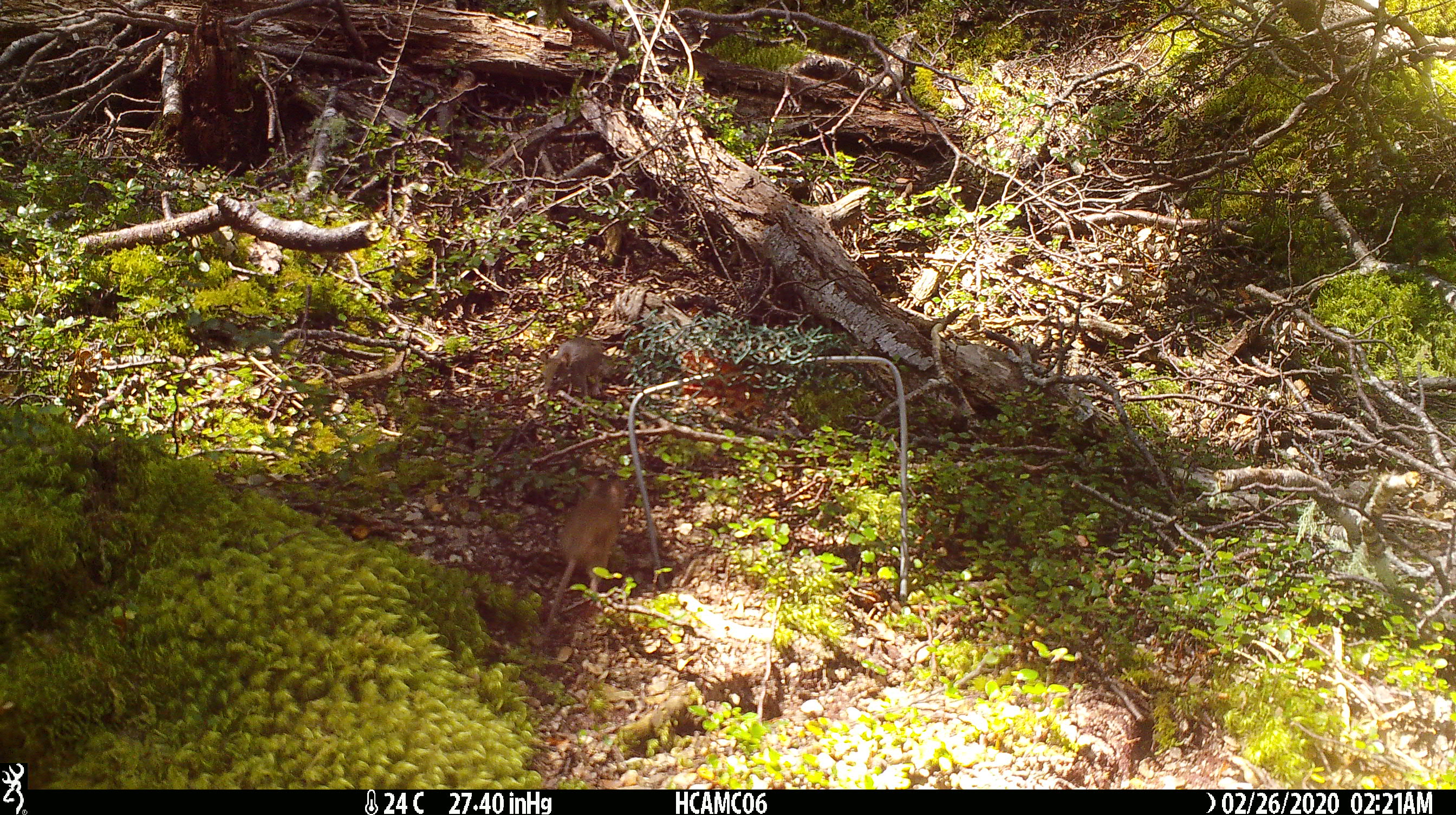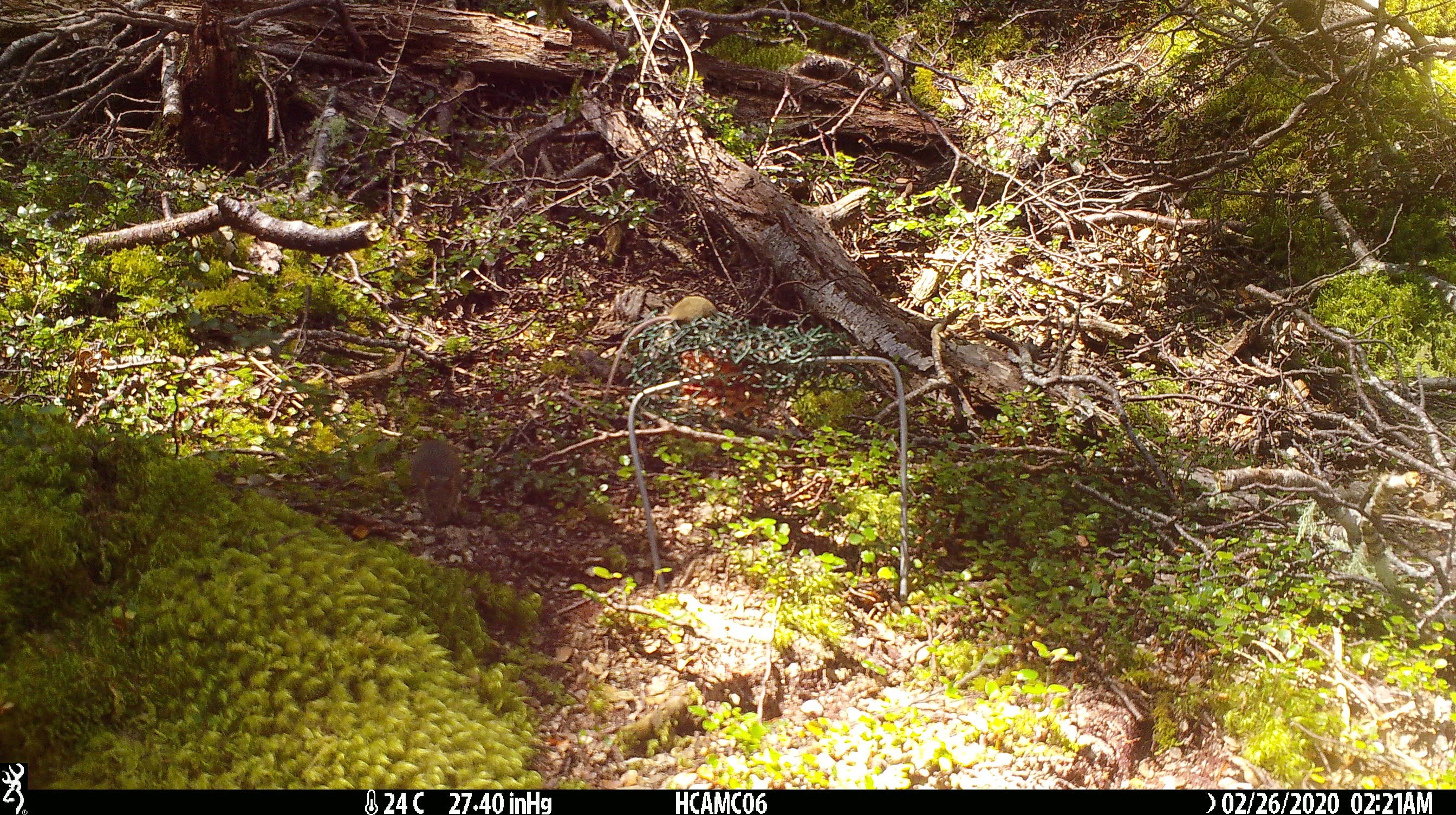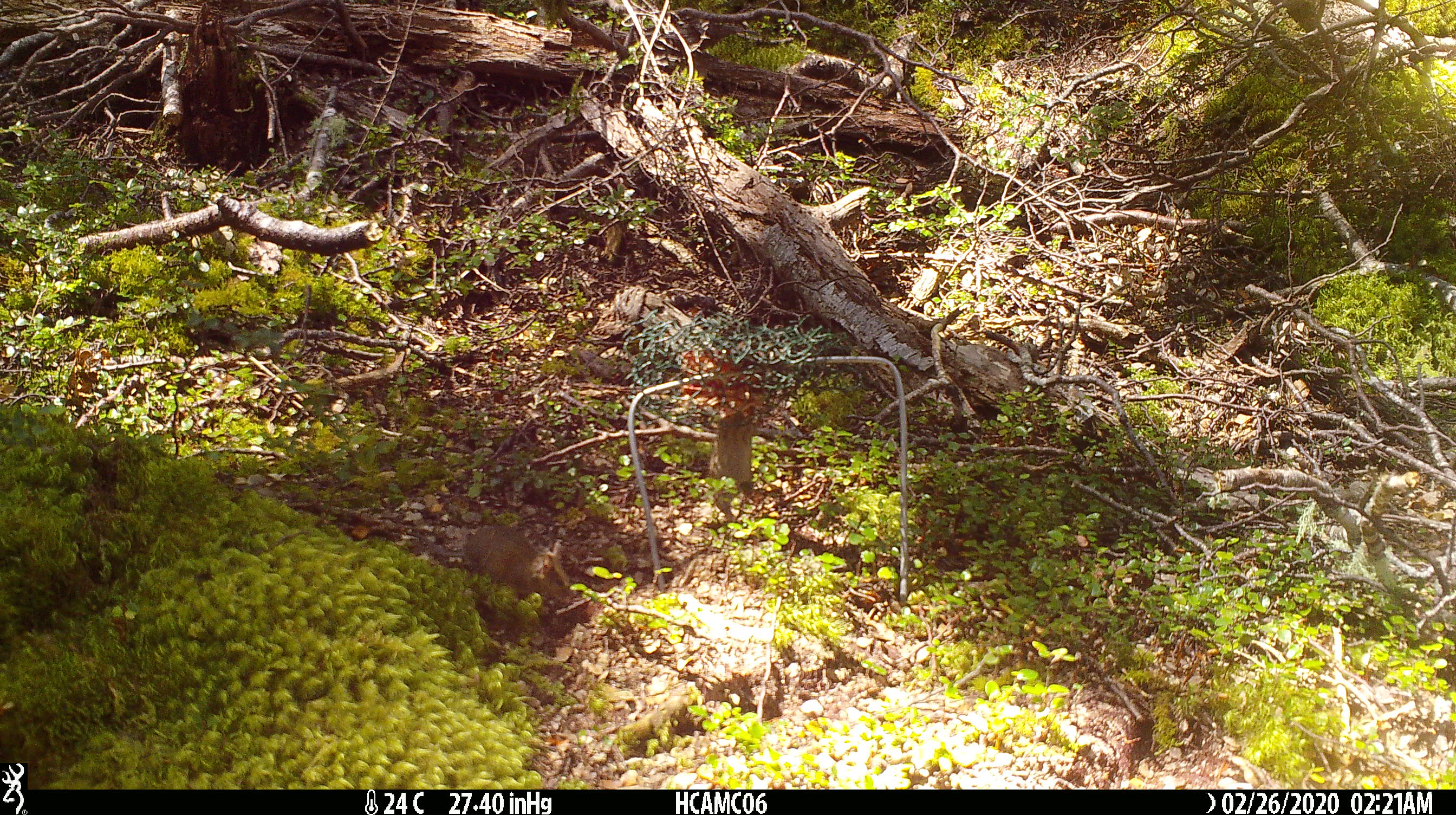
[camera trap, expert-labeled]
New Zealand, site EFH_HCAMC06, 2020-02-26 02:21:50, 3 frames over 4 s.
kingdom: Animalia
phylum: Chordata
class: Mammalia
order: Rodentia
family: Muridae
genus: Mus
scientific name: Mus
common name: mouse